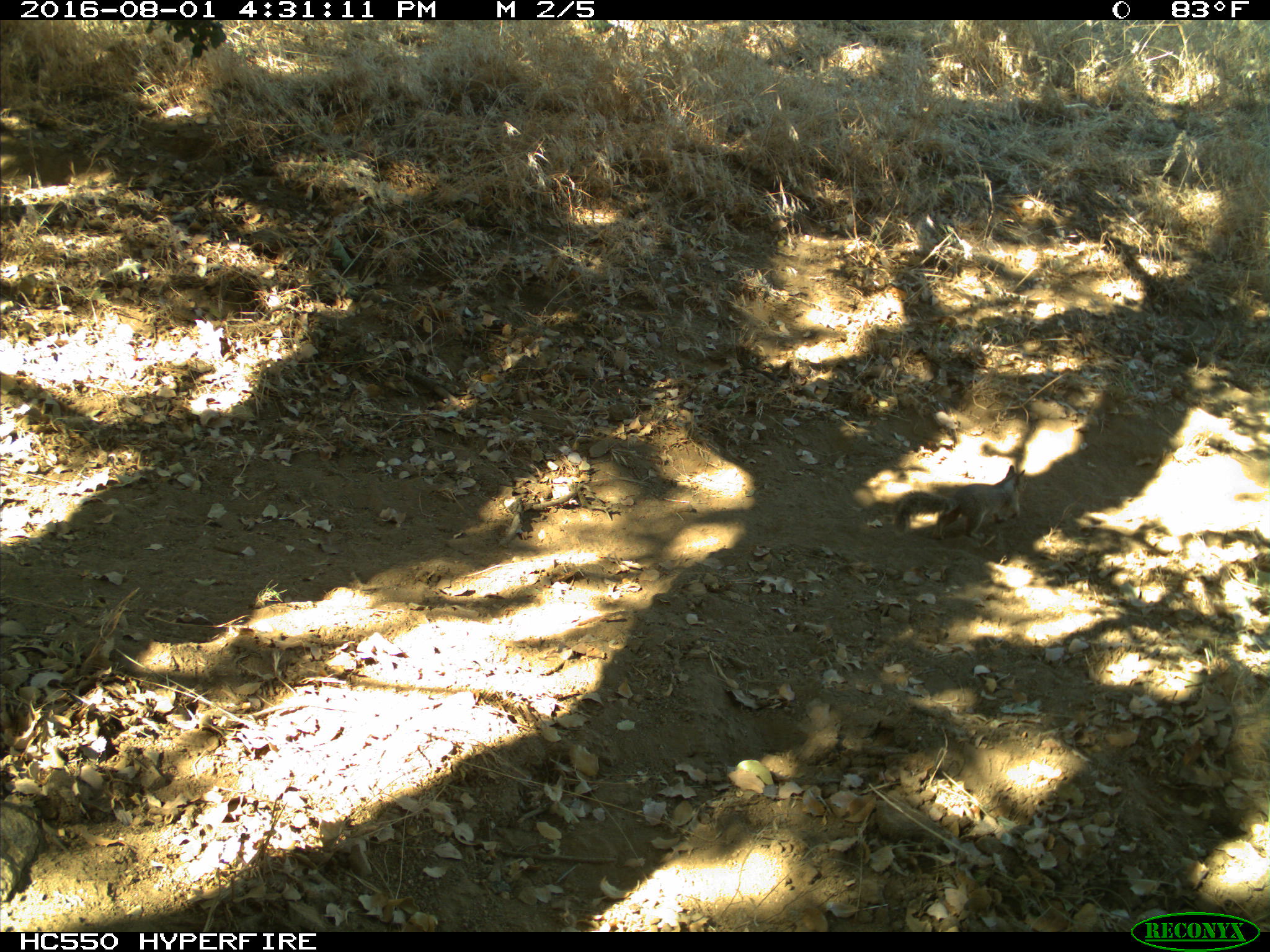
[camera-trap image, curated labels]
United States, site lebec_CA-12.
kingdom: Animalia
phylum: Chordata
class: Mammalia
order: Rodentia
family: Sciuridae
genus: Otospermophilus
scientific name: Otospermophilus beecheyi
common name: california ground squirrel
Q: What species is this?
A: Otospermophilus beecheyi (california ground squirrel).